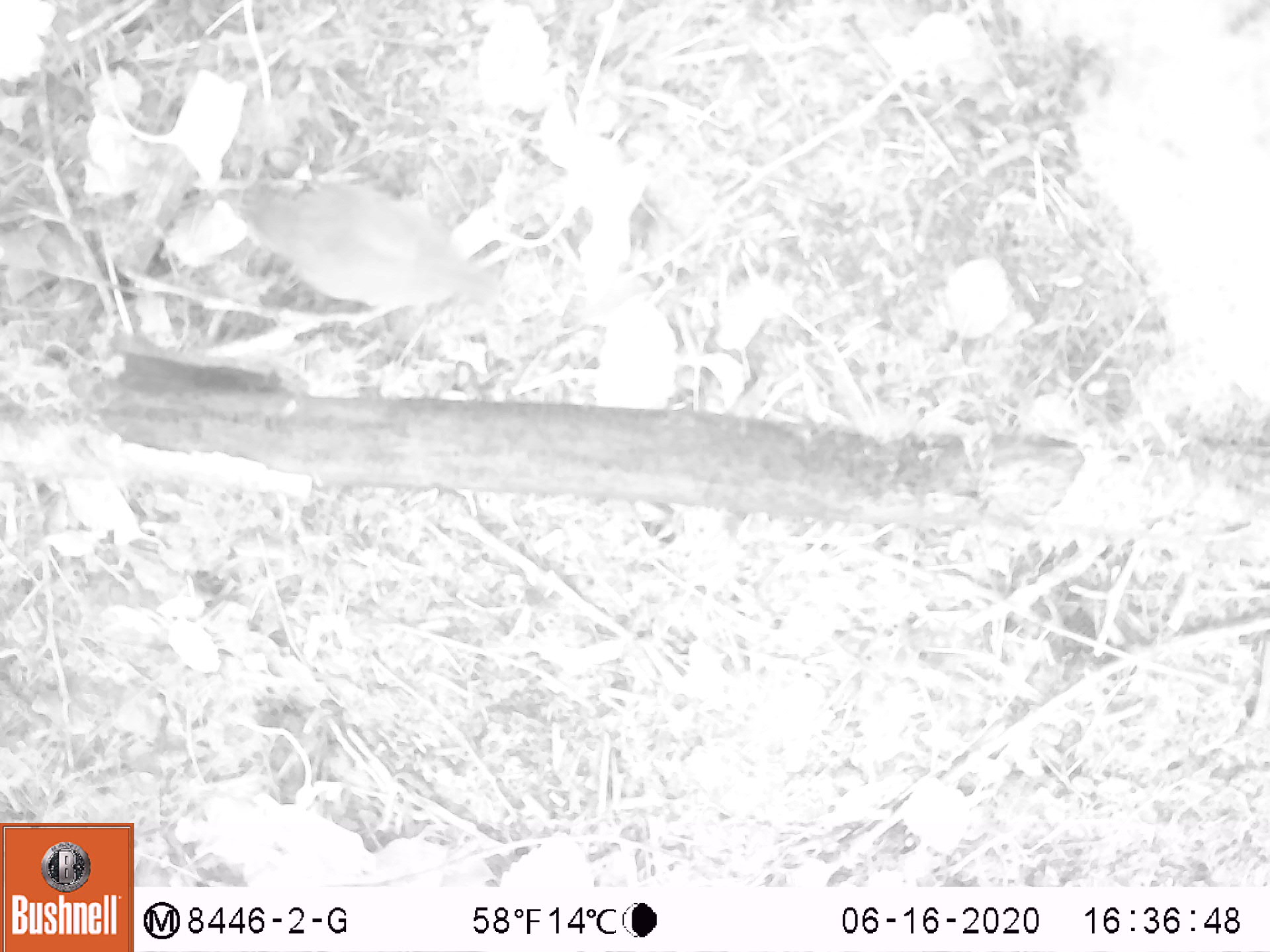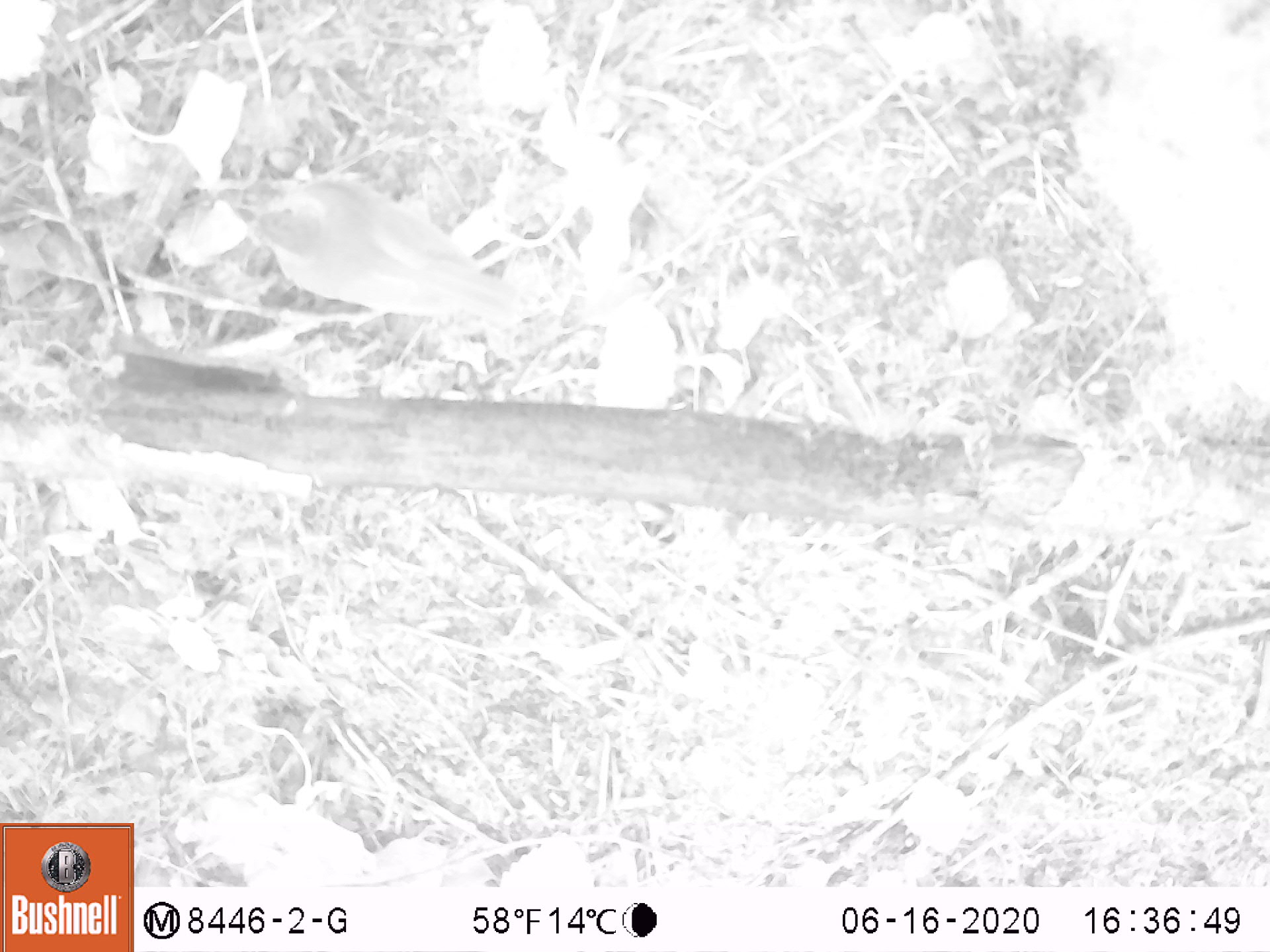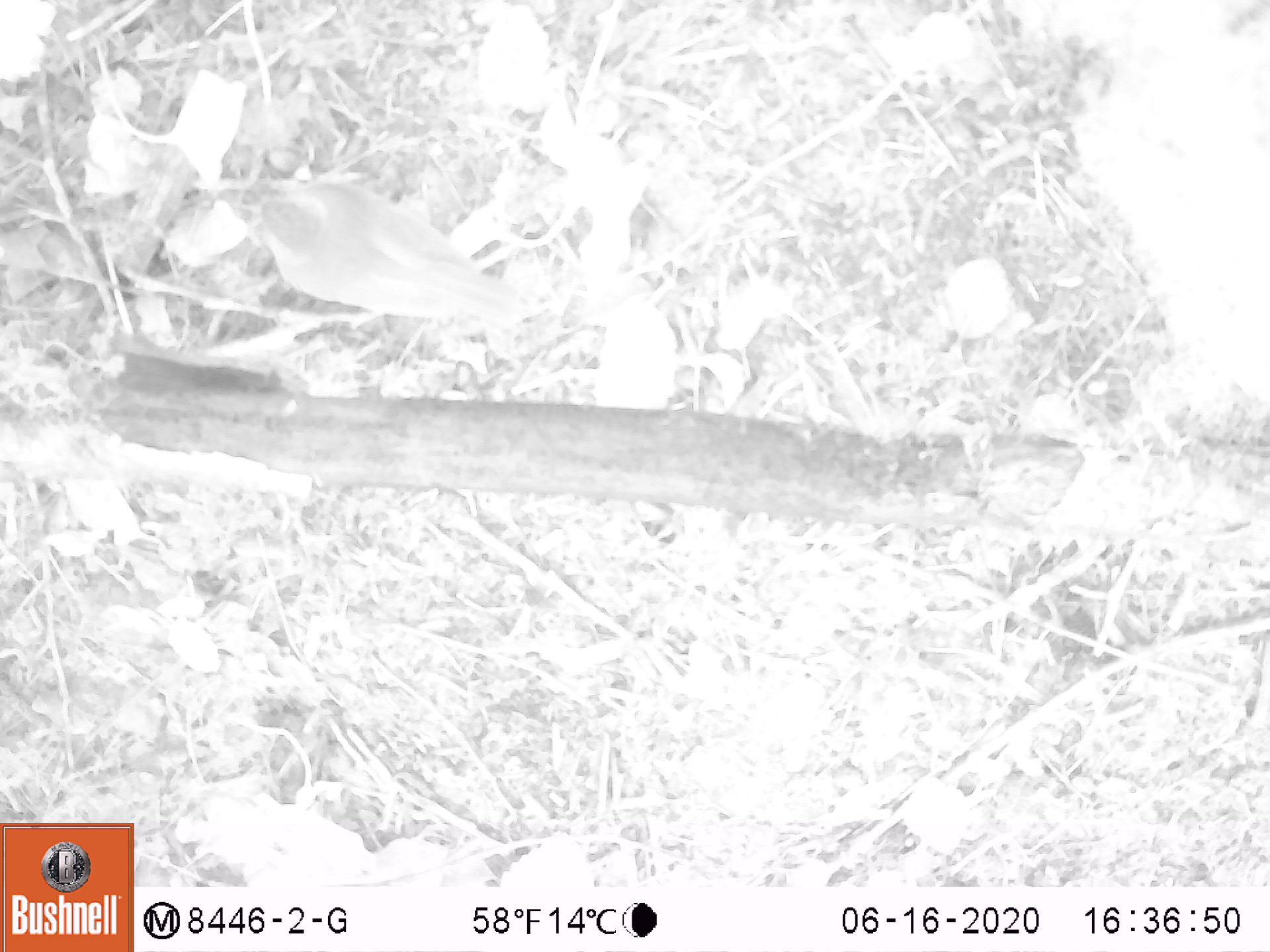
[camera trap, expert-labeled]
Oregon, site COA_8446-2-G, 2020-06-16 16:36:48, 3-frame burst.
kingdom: Animalia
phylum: Chordata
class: Aves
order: Passeriformes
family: Turdidae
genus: Catharus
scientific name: Catharus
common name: brown thrushes and nightingale-thrushes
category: catharus species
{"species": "catharus species (brown thrushes and nightingale-thrushes) (Catharus)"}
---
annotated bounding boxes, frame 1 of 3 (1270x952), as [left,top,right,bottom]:
catharus species: [226,172,528,319]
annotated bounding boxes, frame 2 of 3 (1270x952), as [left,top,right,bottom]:
catharus species: [225,168,558,344]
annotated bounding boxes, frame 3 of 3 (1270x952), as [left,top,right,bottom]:
catharus species: [244,171,544,332]